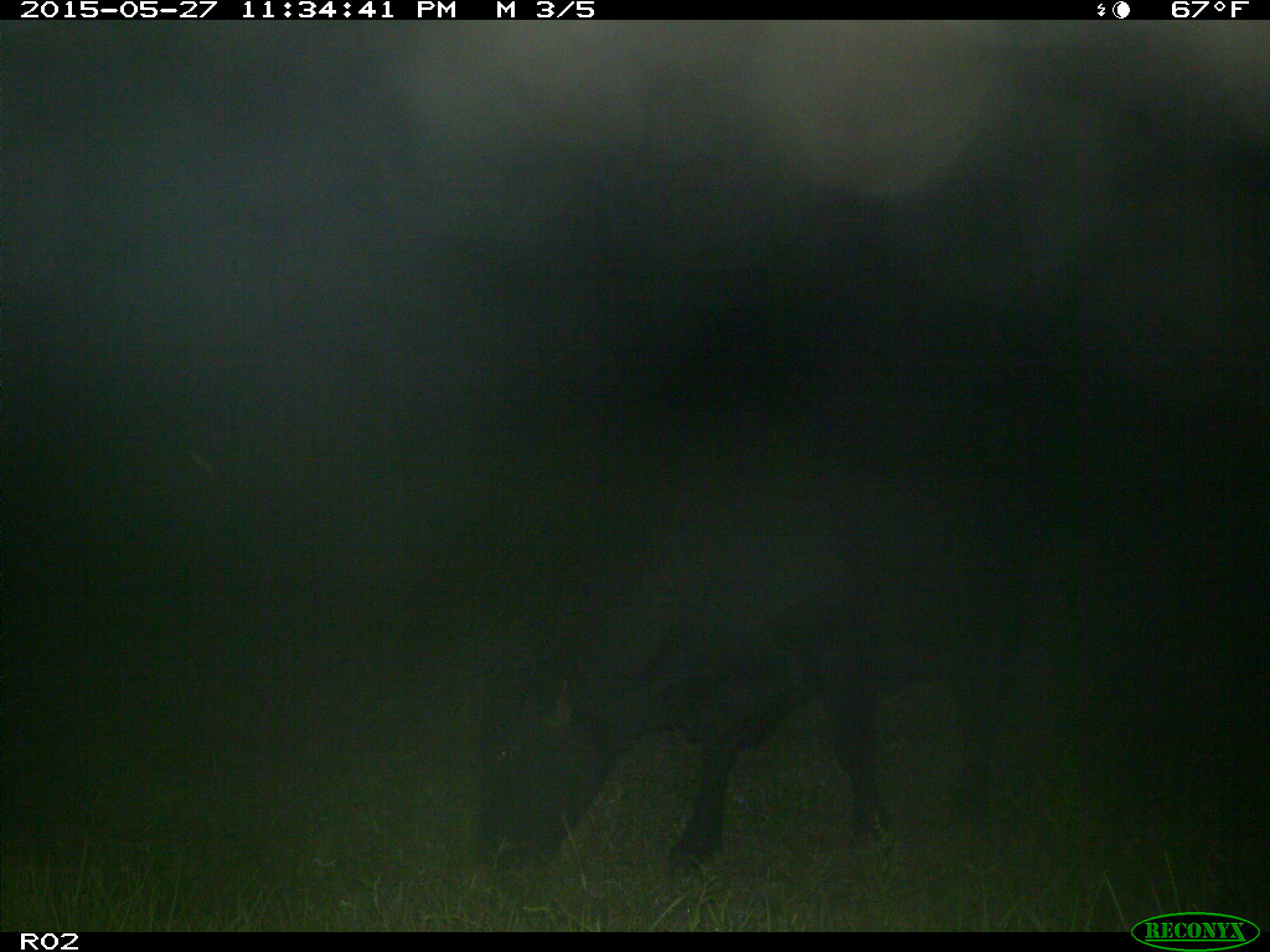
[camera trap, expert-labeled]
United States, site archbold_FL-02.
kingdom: Animalia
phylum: Chordata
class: Mammalia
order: Artiodactyla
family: Bovidae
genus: Bos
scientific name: Bos taurus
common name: domestic cow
Bos taurus (domestic cow).